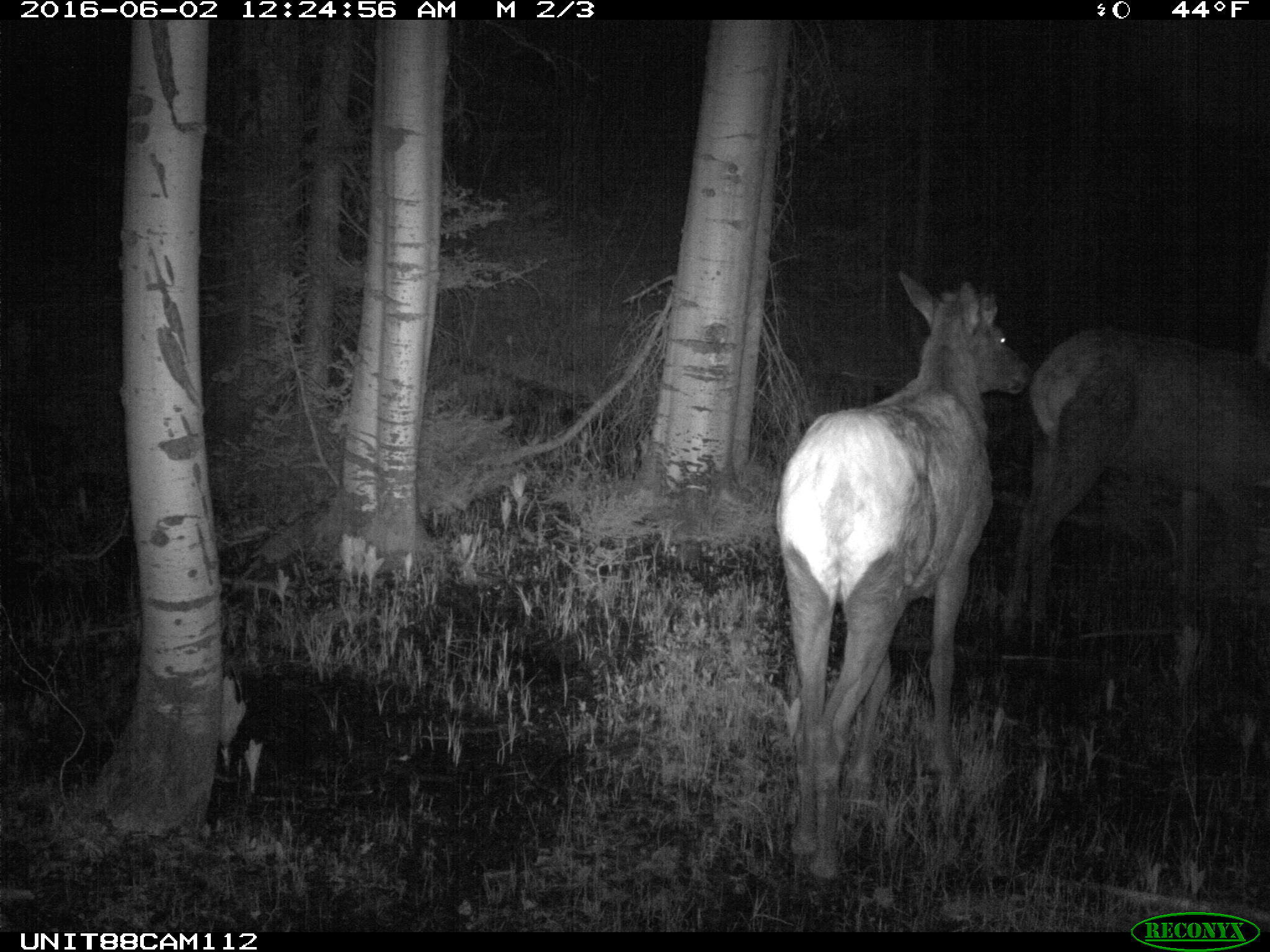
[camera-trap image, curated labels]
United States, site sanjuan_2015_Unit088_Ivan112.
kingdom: Animalia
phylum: Chordata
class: Mammalia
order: Artiodactyla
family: Cervidae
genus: Cervus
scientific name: Cervus elaphus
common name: red deer